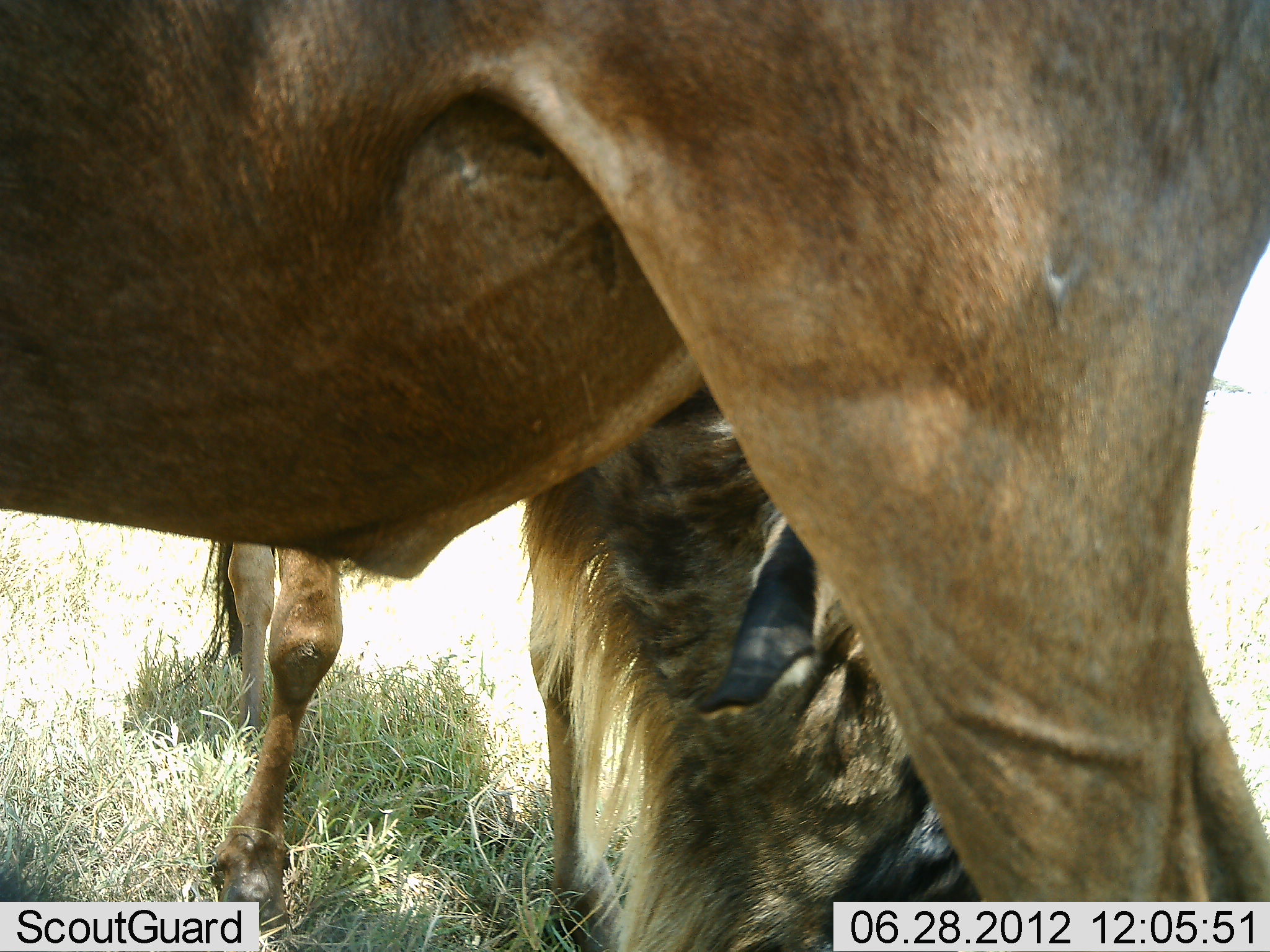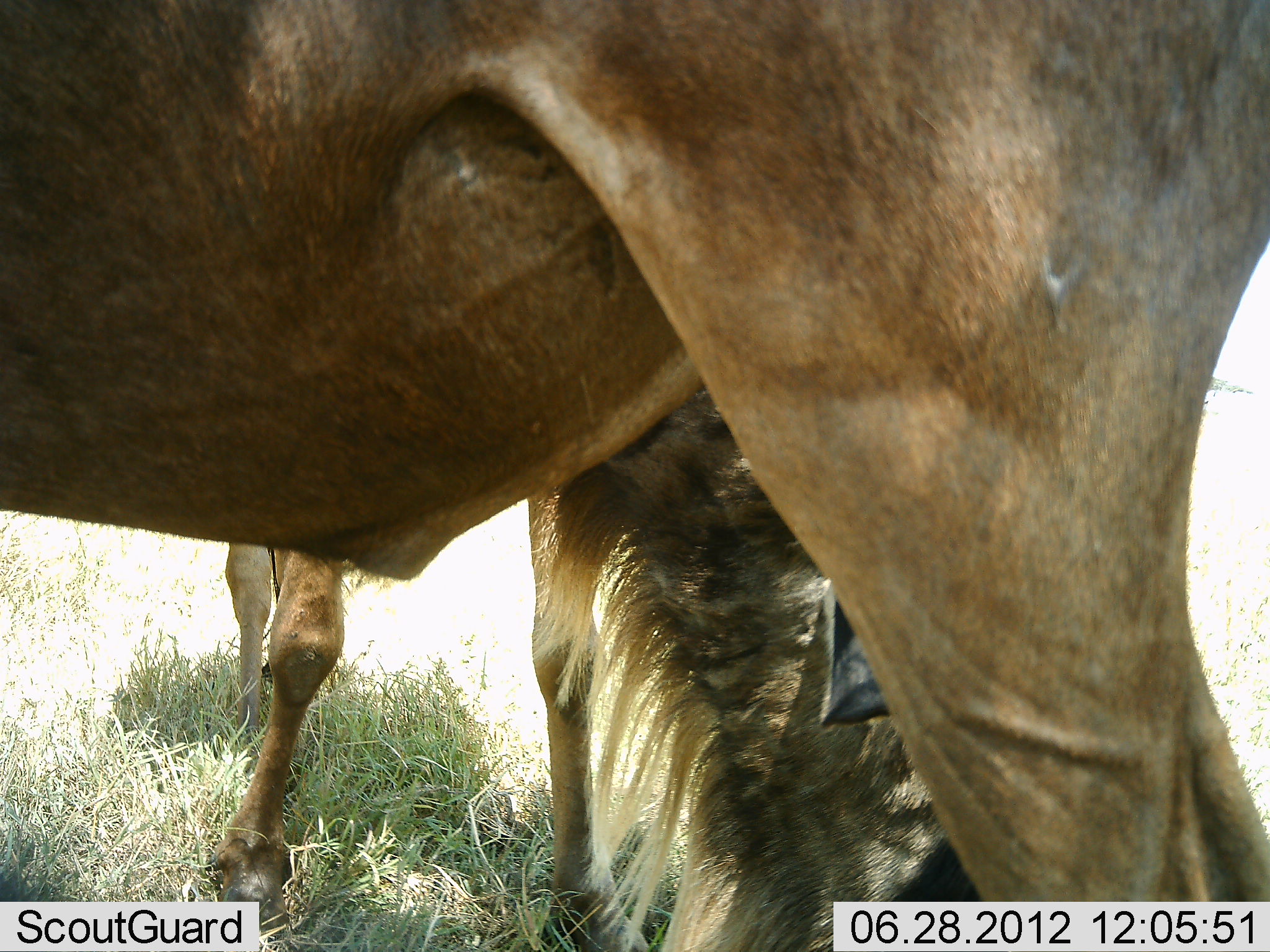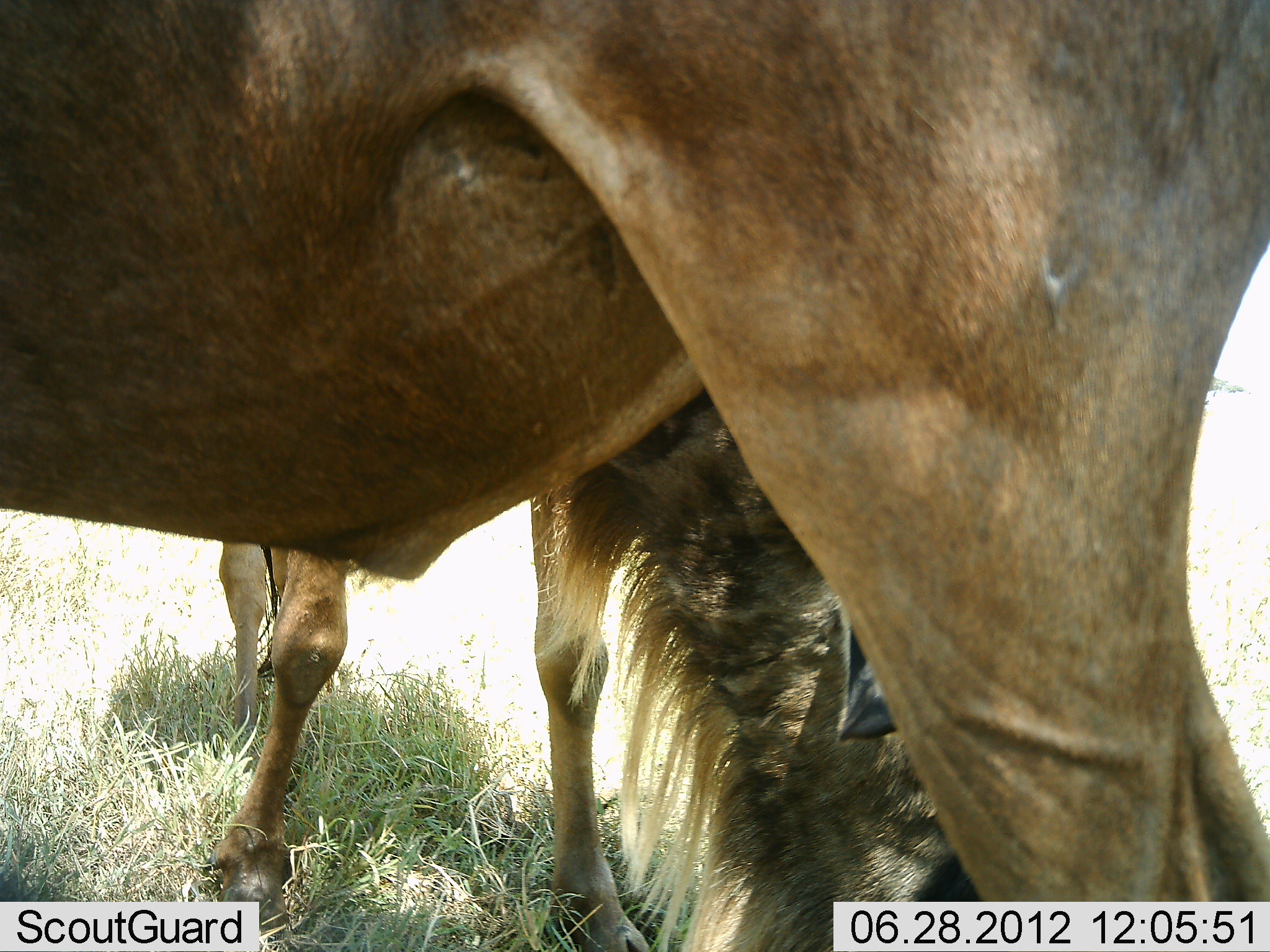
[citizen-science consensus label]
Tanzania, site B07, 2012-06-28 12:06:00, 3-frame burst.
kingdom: Animalia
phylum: Chordata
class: Mammalia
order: Artiodactyla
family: Bovidae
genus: Connochaetes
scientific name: Connochaetes taurinus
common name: blue wildebeest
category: wildebeest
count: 2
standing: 90%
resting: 0%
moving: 0%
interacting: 0%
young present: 0%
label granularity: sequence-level